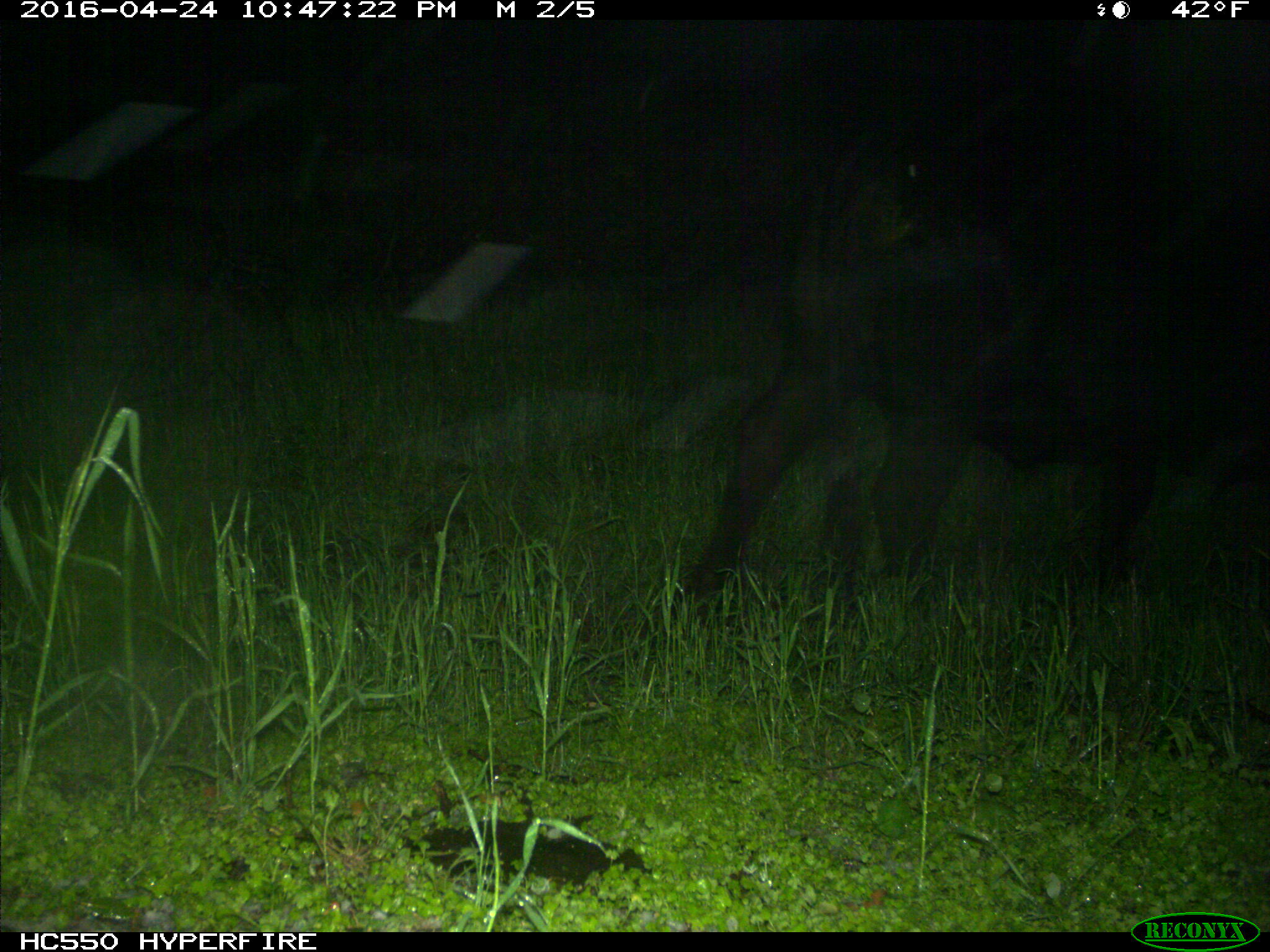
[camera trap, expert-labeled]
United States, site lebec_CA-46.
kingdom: Animalia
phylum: Chordata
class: Mammalia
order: Artiodactyla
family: Bovidae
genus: Bos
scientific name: Bos taurus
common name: domestic cow